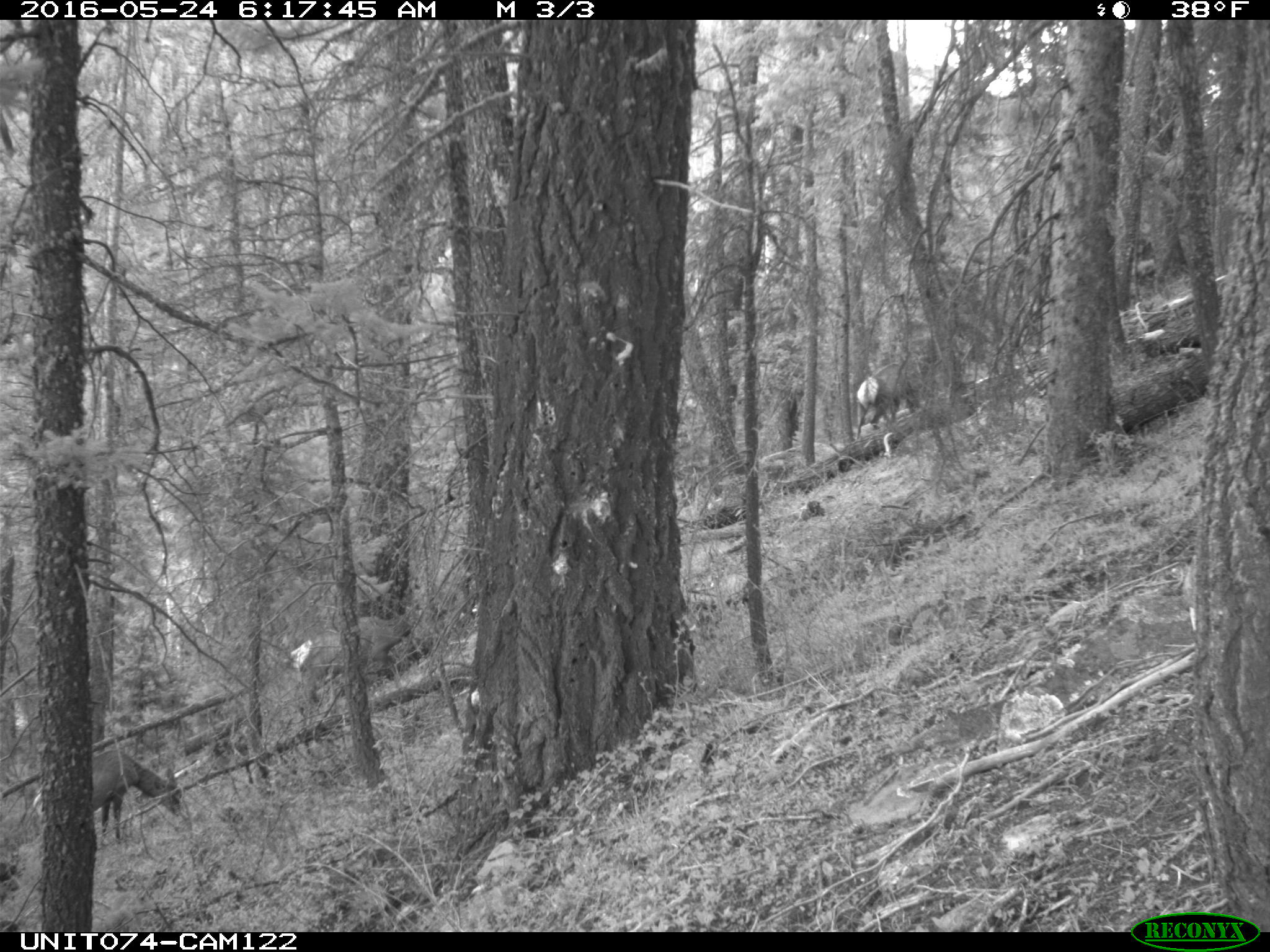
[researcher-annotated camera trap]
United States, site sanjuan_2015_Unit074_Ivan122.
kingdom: Animalia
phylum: Chordata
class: Mammalia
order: Artiodactyla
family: Cervidae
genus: Cervus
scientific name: Cervus elaphus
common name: red deer